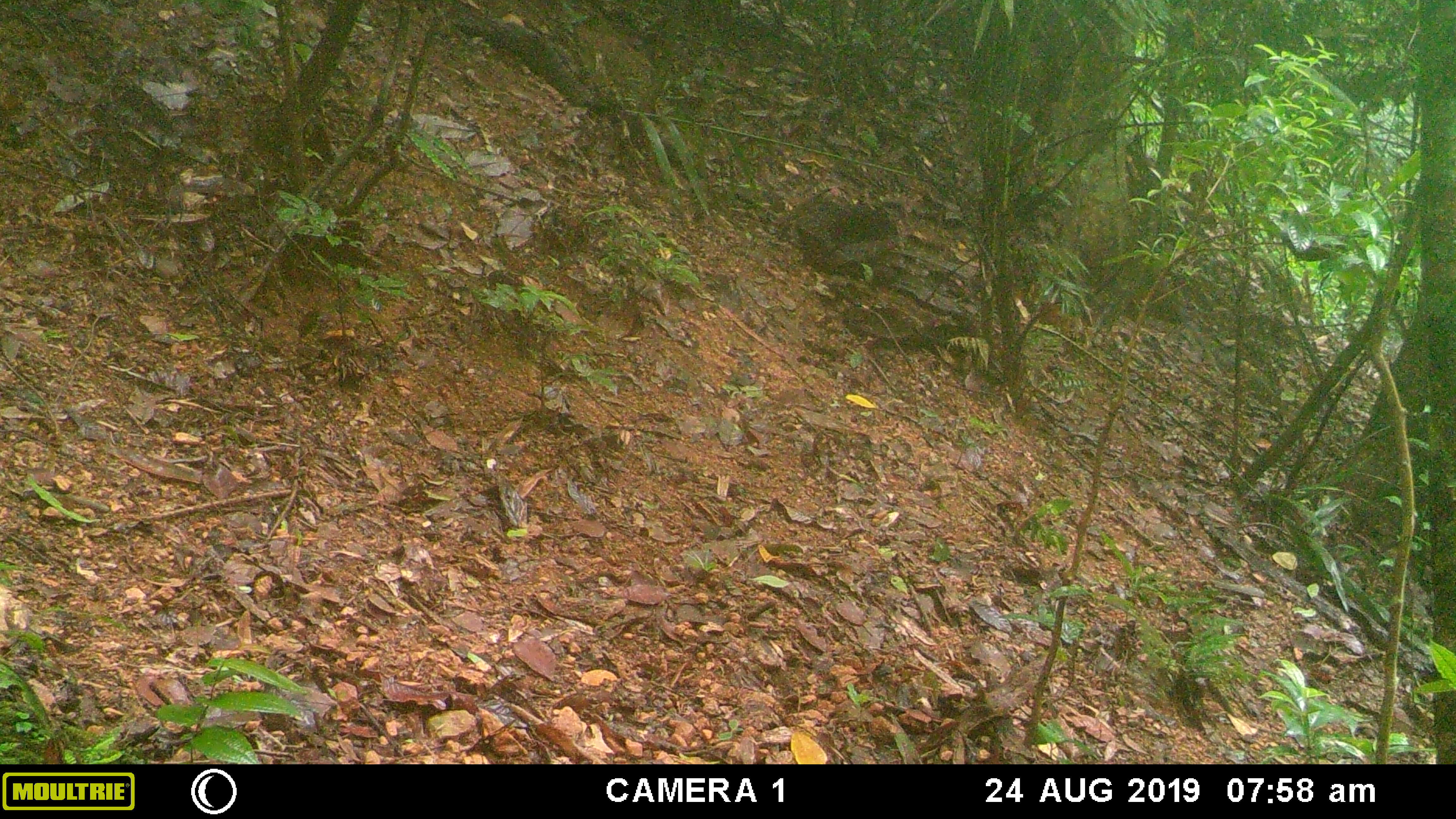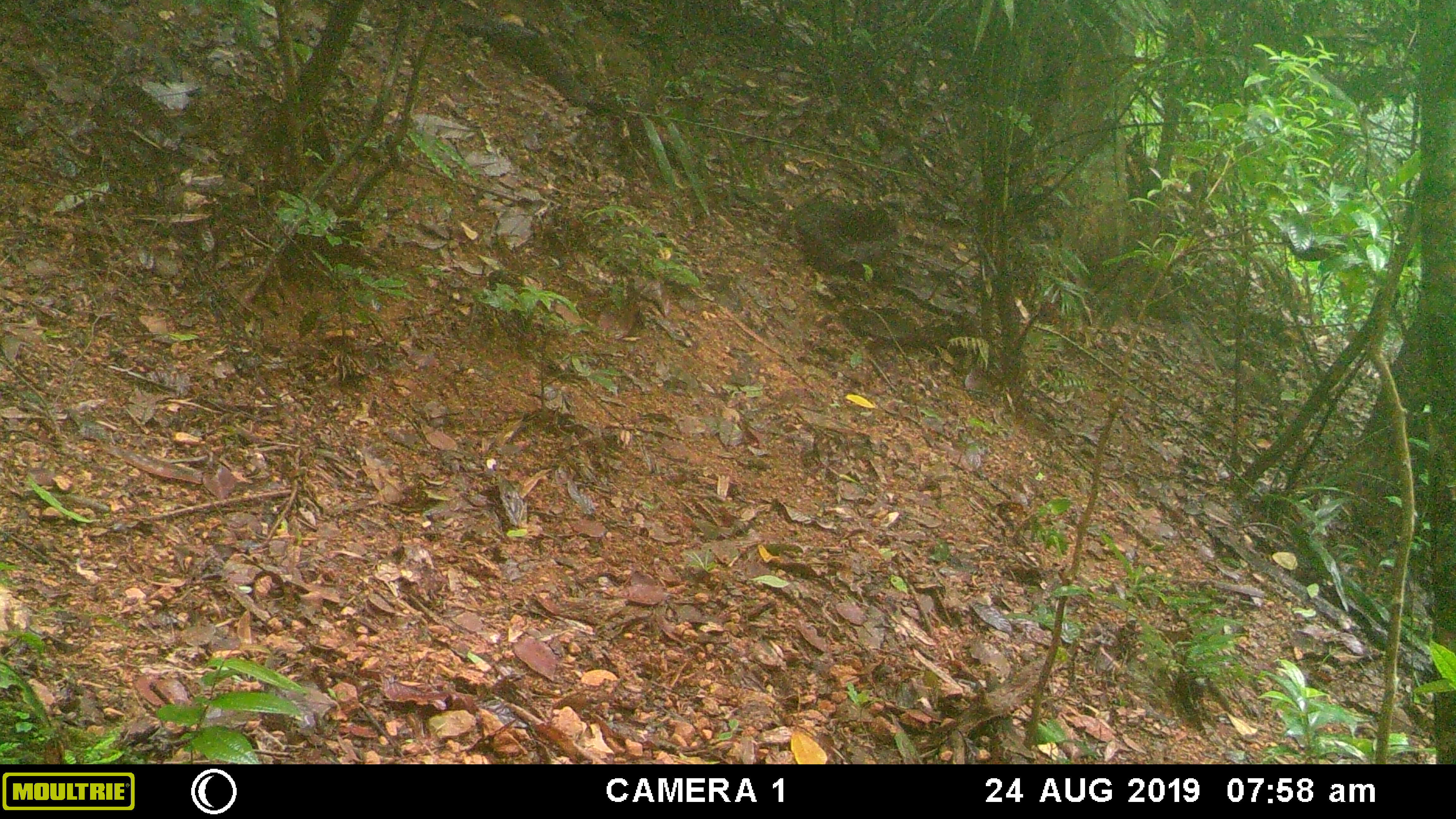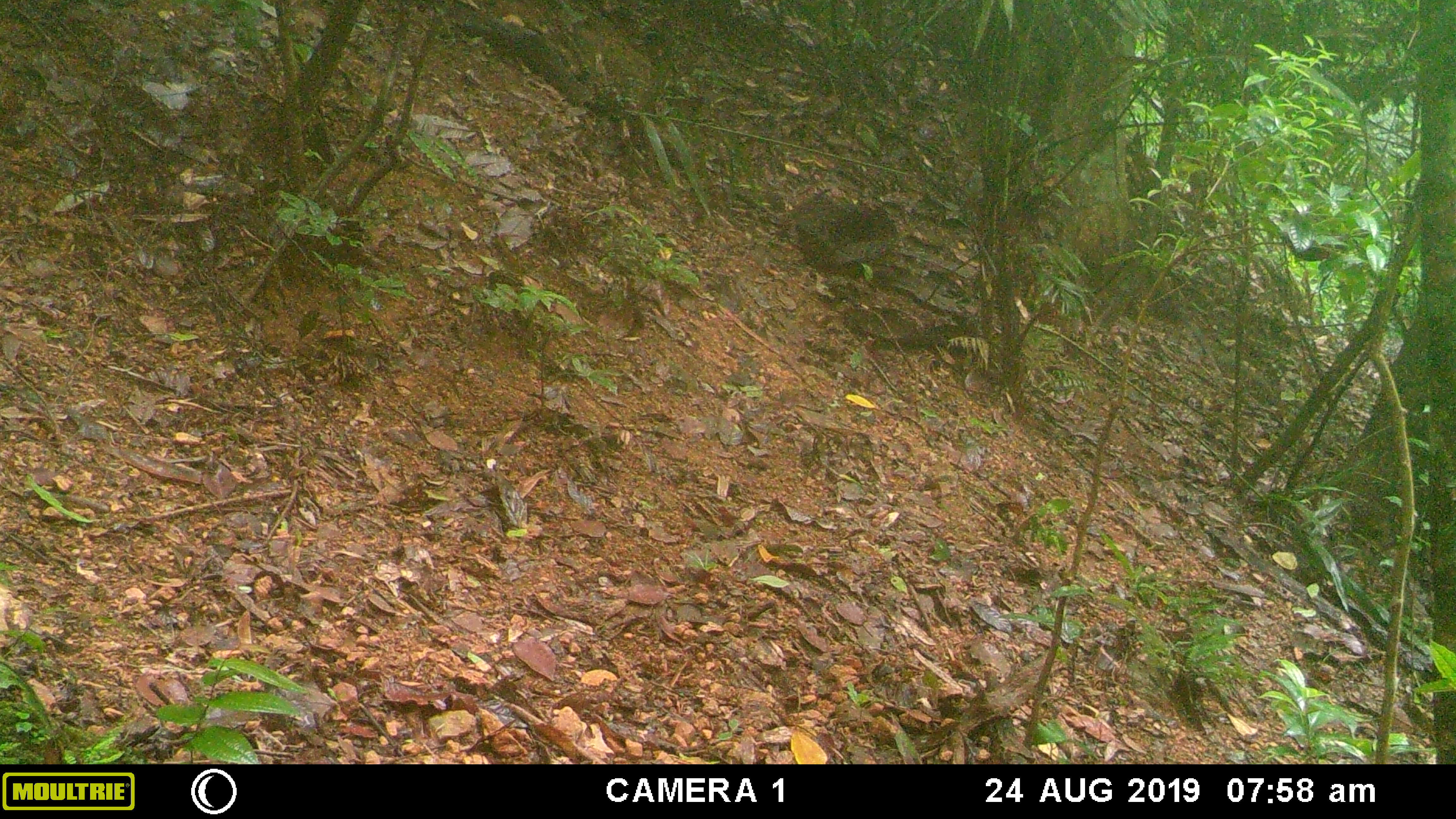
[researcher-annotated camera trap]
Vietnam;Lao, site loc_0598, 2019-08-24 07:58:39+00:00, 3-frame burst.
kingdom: Animalia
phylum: Chordata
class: Mammalia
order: Artiodactyla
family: Cervidae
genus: Muntiacus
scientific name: Muntiacus muntjak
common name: red muntjac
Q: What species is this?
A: Red muntjac (Muntiacus muntjak).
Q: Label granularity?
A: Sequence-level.